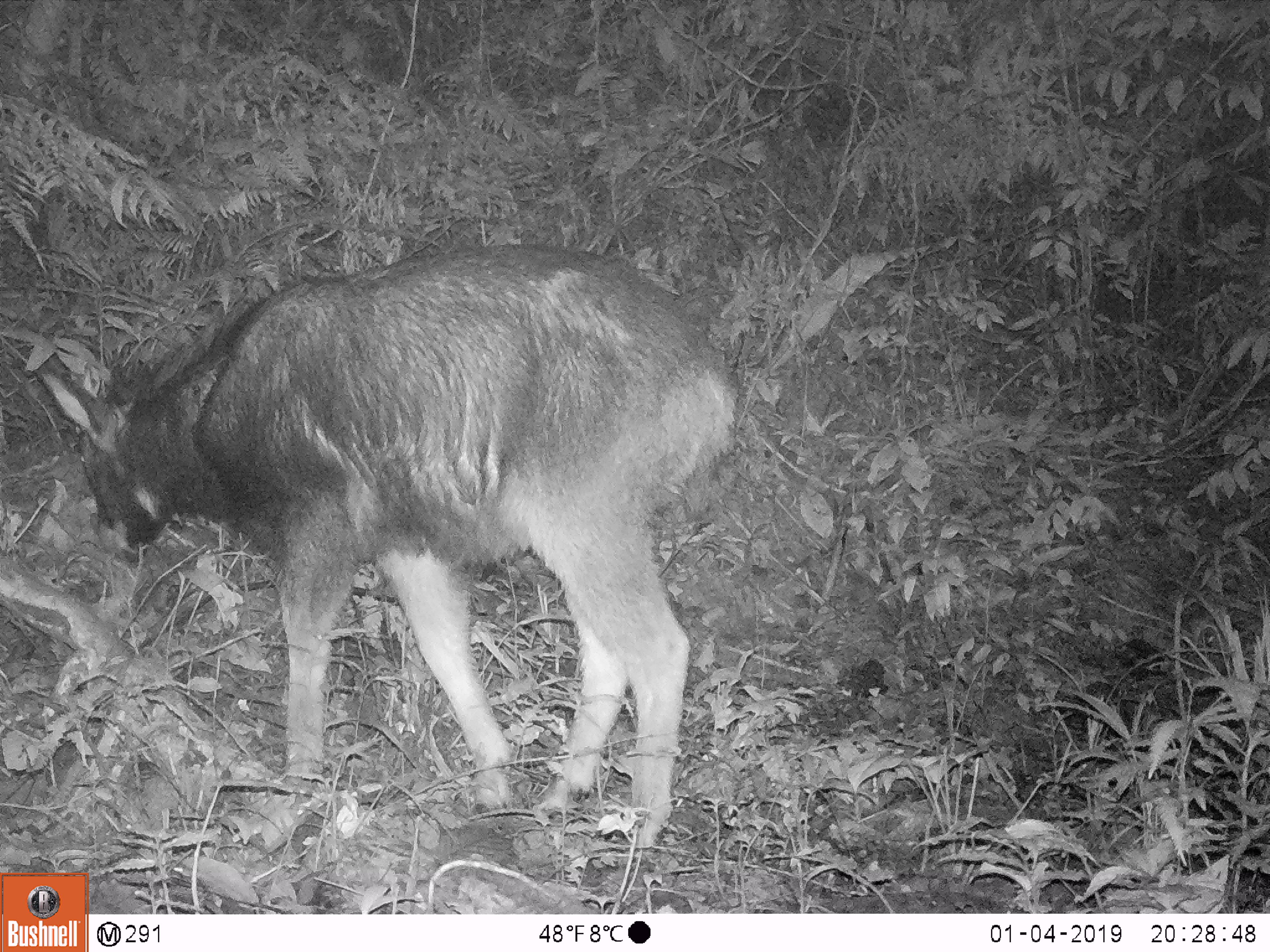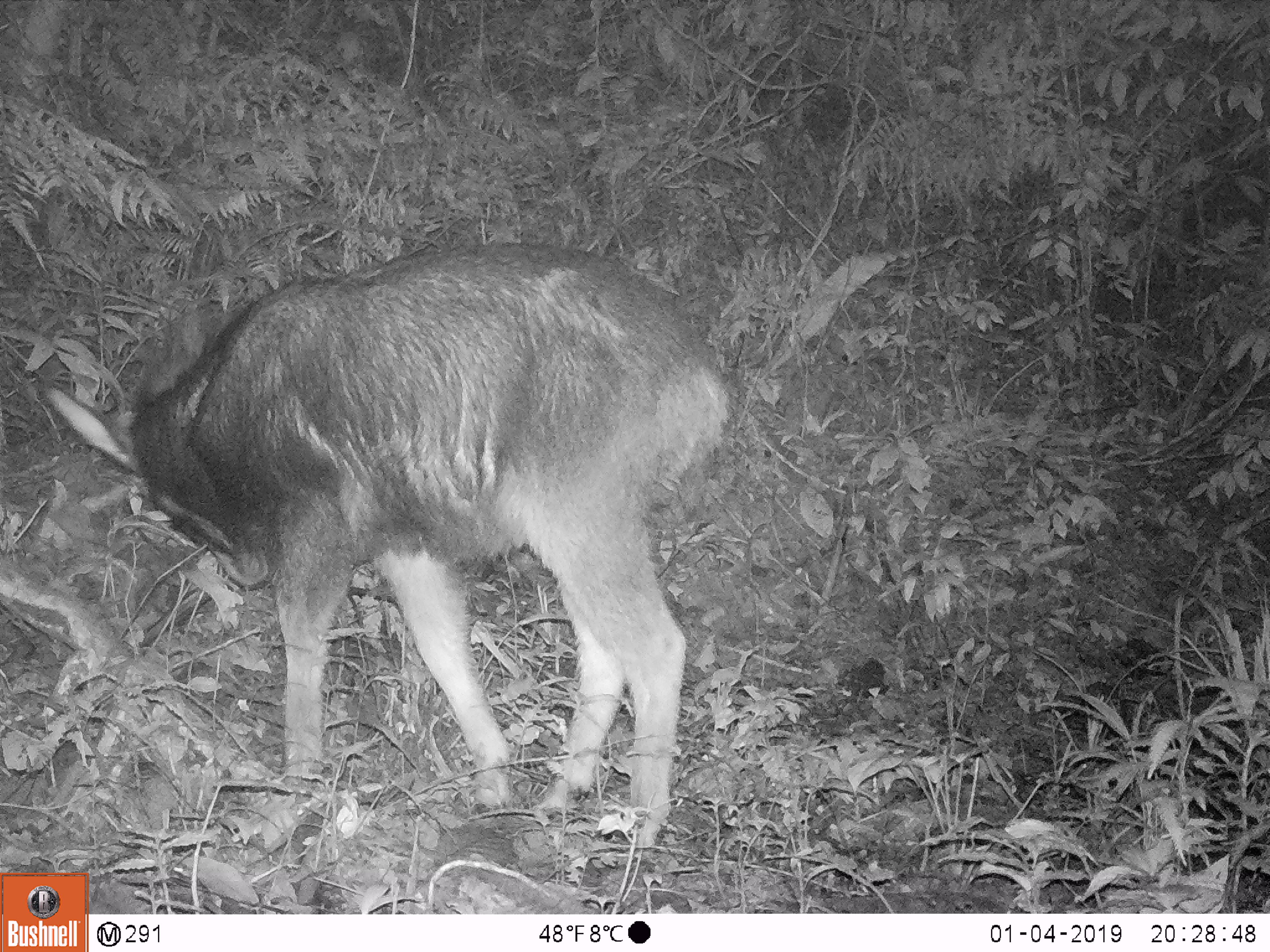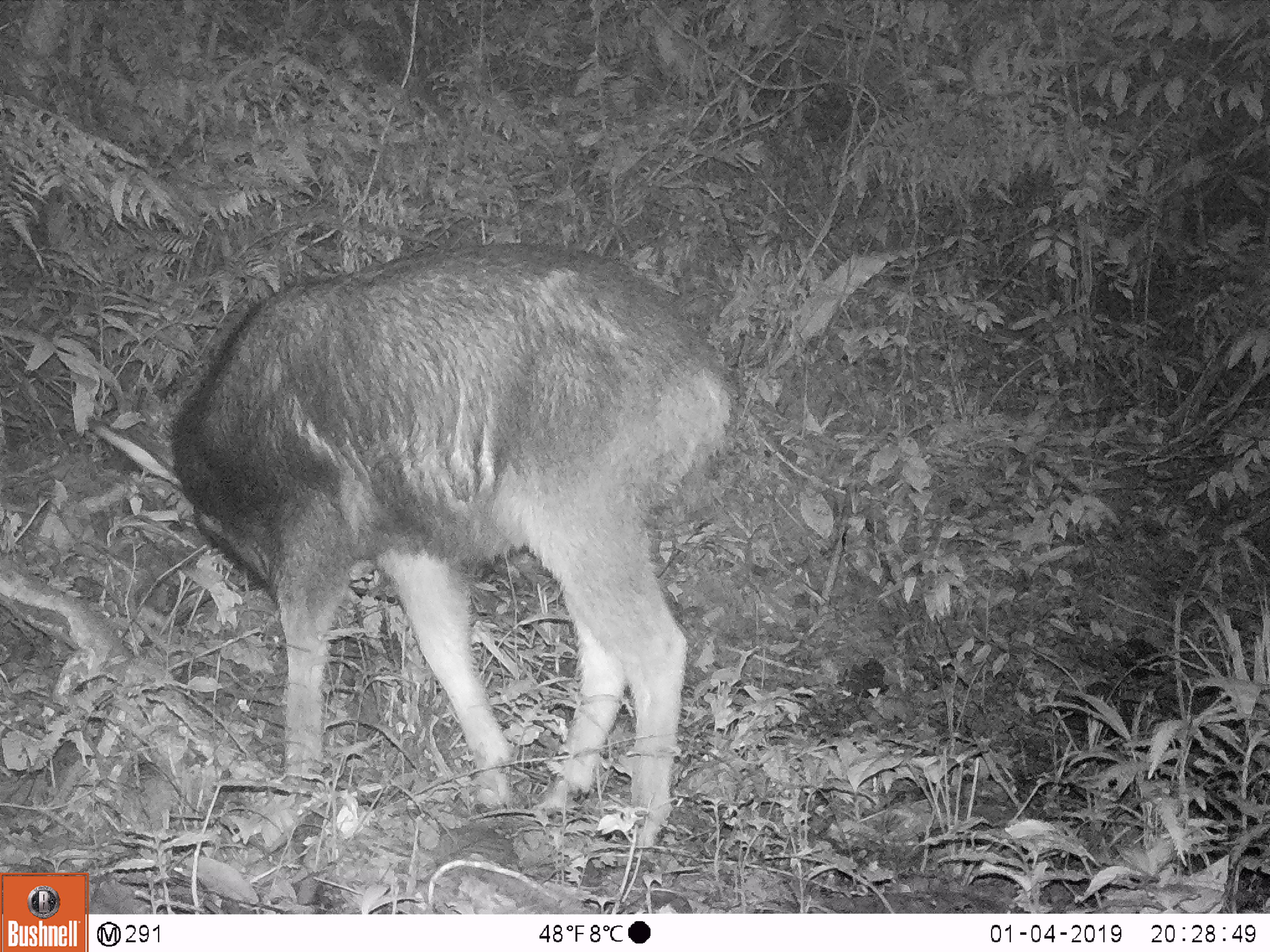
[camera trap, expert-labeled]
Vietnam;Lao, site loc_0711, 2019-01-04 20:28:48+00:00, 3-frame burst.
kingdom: Animalia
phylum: Chordata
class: Mammalia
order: Artiodactyla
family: Bovidae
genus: Capricornis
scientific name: Capricornis sumatraensis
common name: chinese serow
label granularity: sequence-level